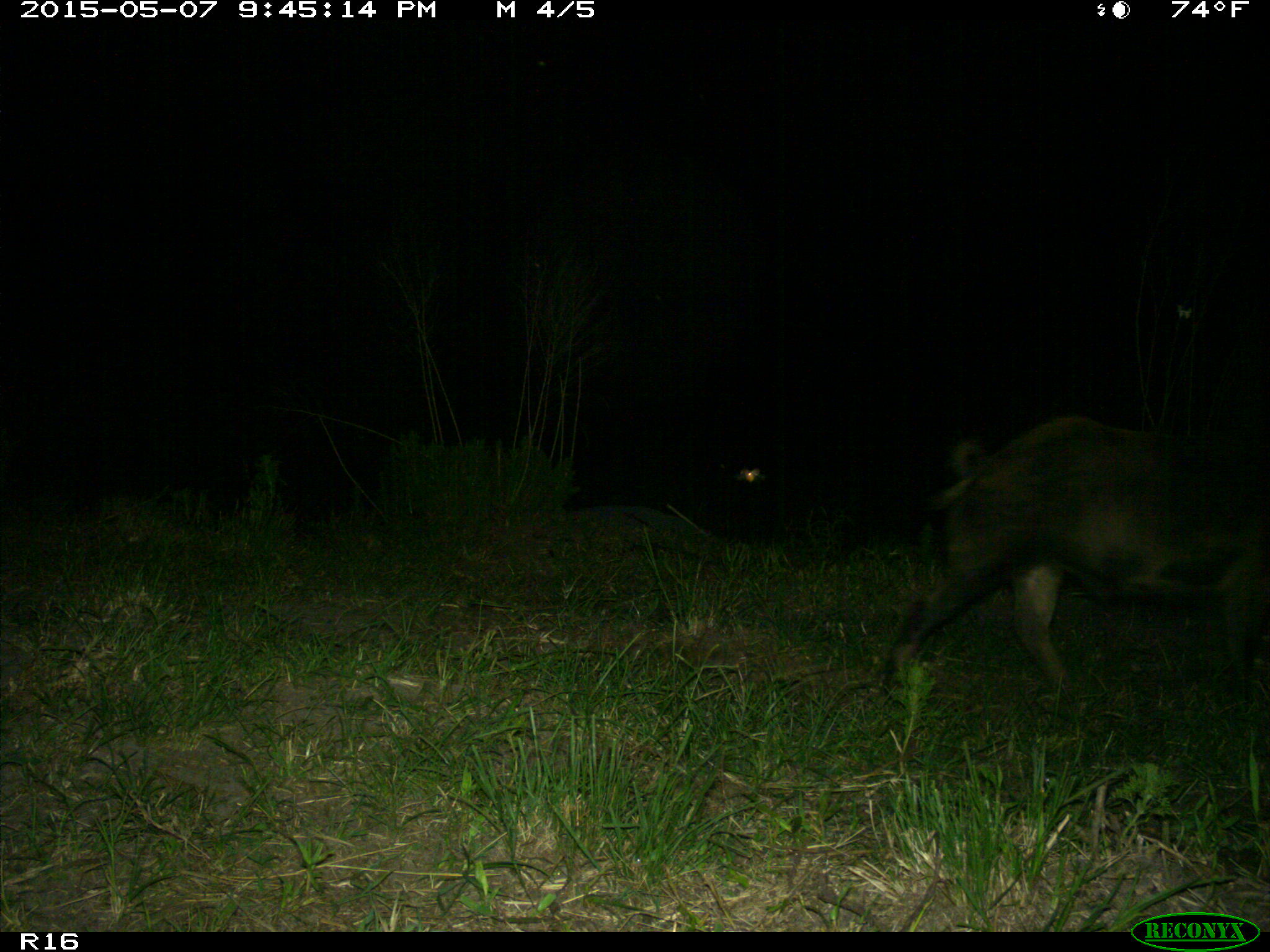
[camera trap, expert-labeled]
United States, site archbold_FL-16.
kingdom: Animalia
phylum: Chordata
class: Mammalia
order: Artiodactyla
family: Suidae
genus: Sus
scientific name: Sus scrofa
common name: wild boar